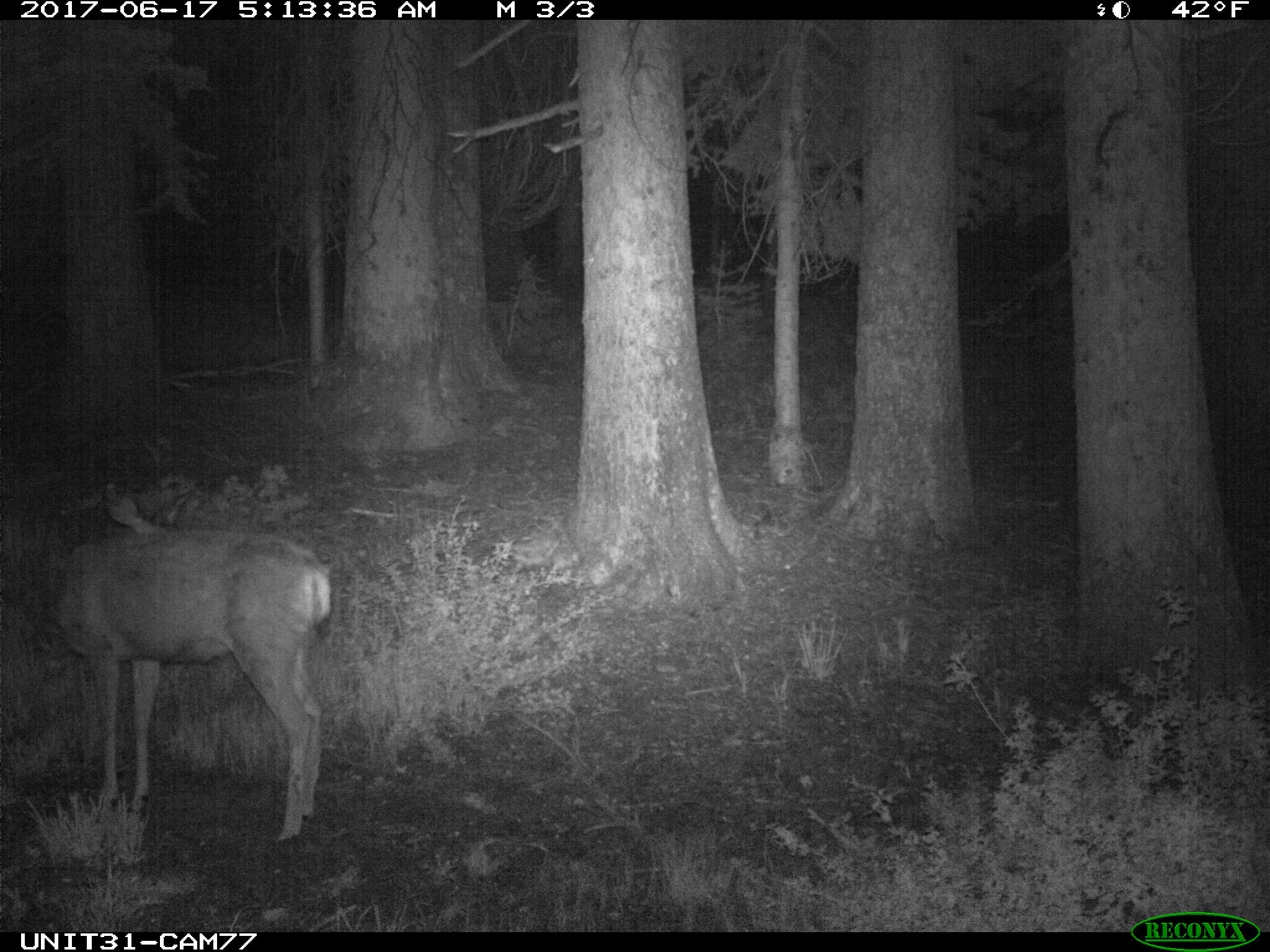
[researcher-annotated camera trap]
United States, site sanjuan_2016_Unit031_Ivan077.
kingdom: Animalia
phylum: Chordata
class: Mammalia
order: Artiodactyla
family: Cervidae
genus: Odocoileus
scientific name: Odocoileus hemionus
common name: mule deer